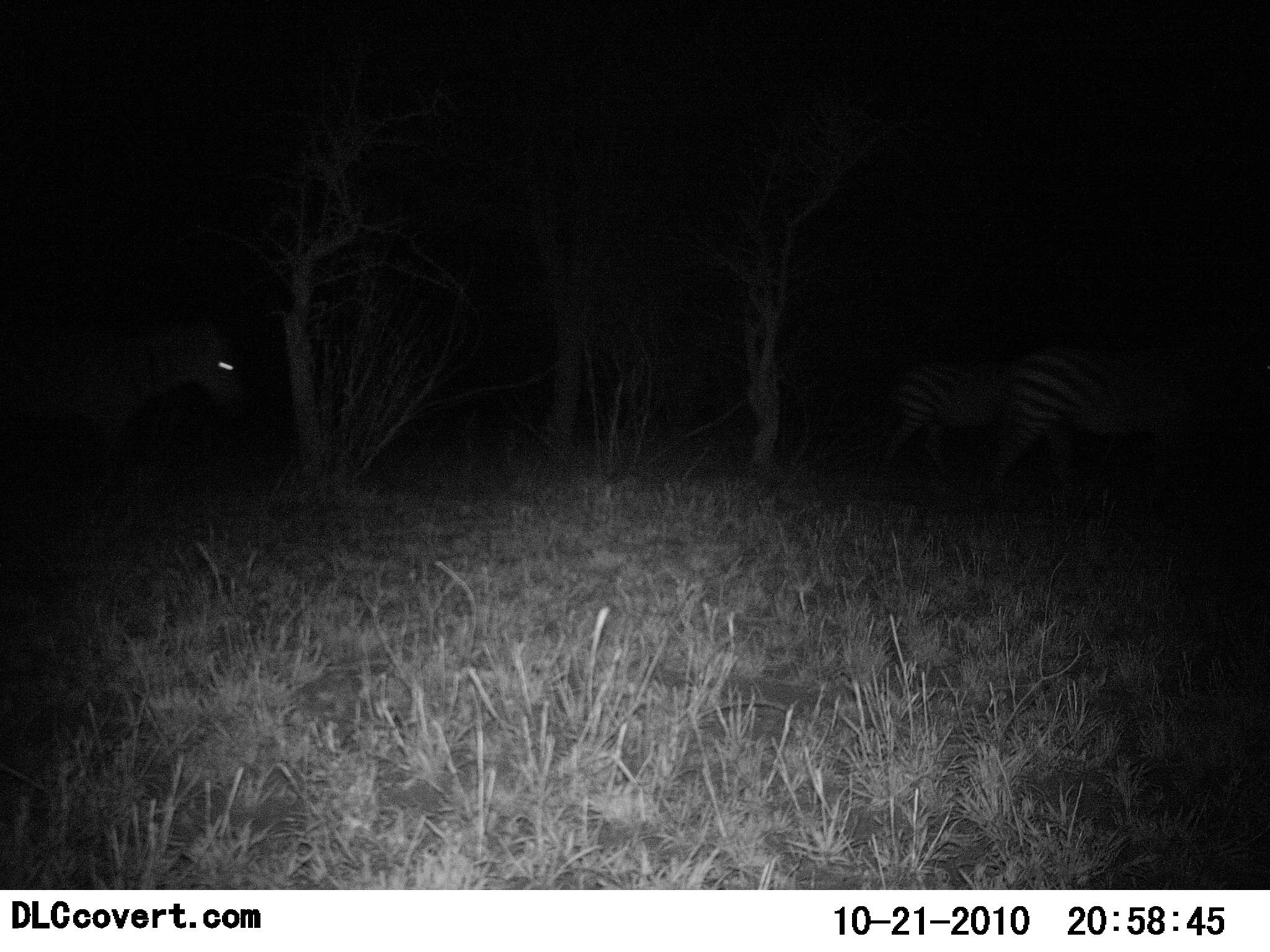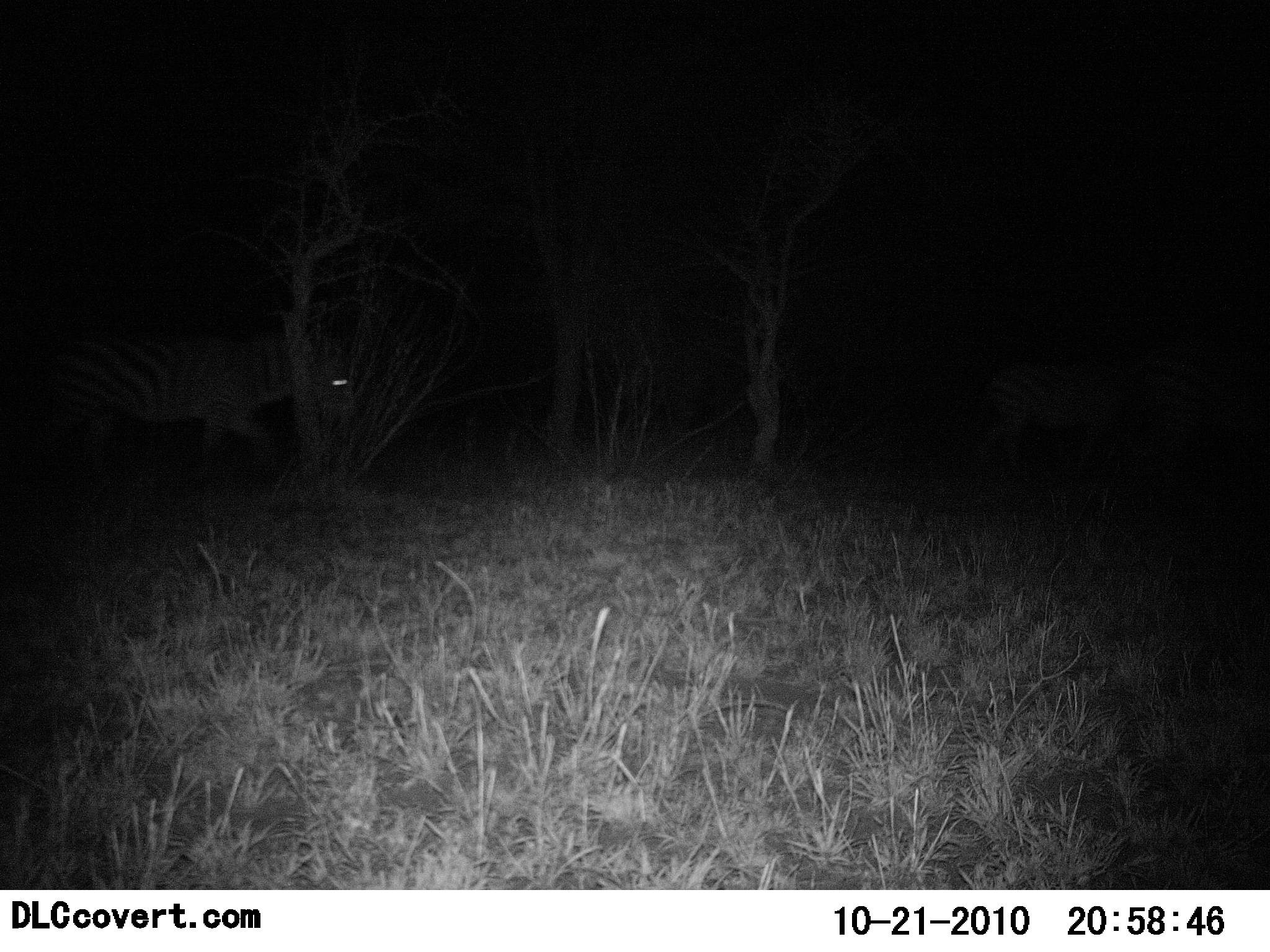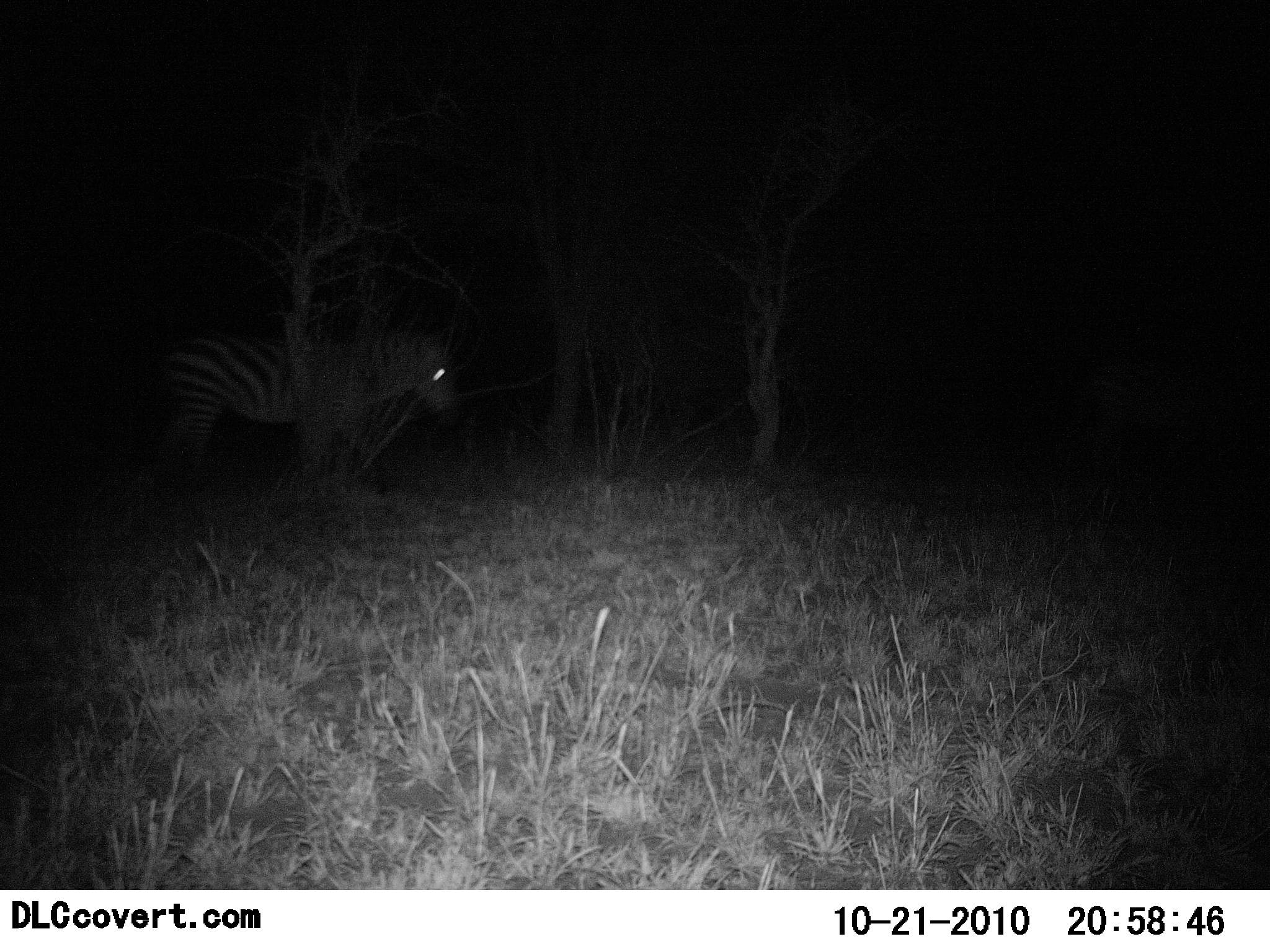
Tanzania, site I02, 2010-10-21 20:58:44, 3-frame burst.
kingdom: Animalia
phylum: Chordata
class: Mammalia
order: Perissodactyla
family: Equidae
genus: Equus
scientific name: Equus quagga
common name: plains zebra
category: zebra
Zebra (plains zebra) (Equus quagga), count 3. Behavior (volunteer vote fractions): standing 0%, resting 0%, moving 100%, interacting 0%. Young present (vote fraction): 0%. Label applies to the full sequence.